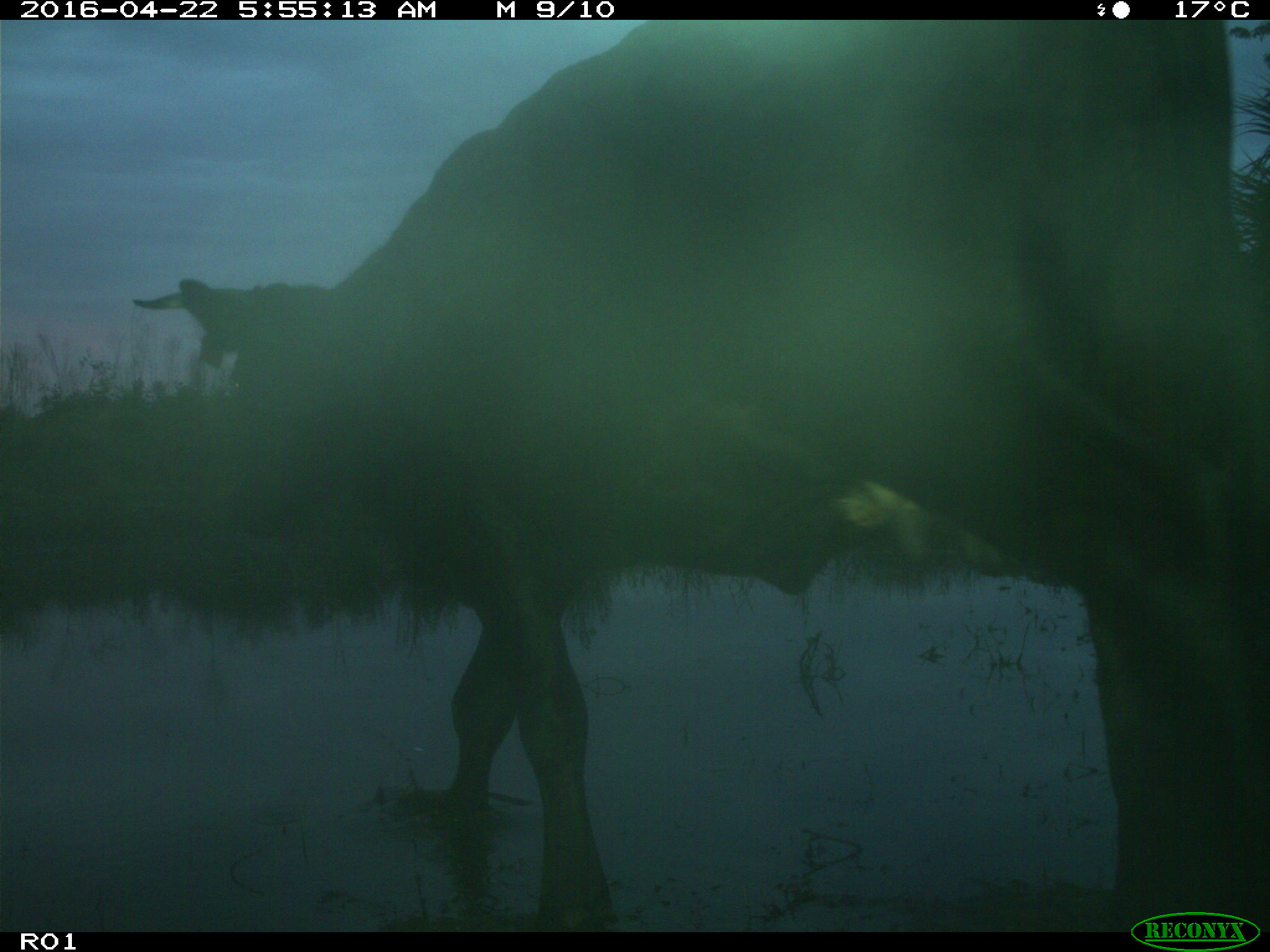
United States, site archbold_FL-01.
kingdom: Animalia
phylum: Chordata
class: Mammalia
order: Artiodactyla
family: Bovidae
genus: Bos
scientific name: Bos taurus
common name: domestic cow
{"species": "Bos taurus (domestic cow)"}